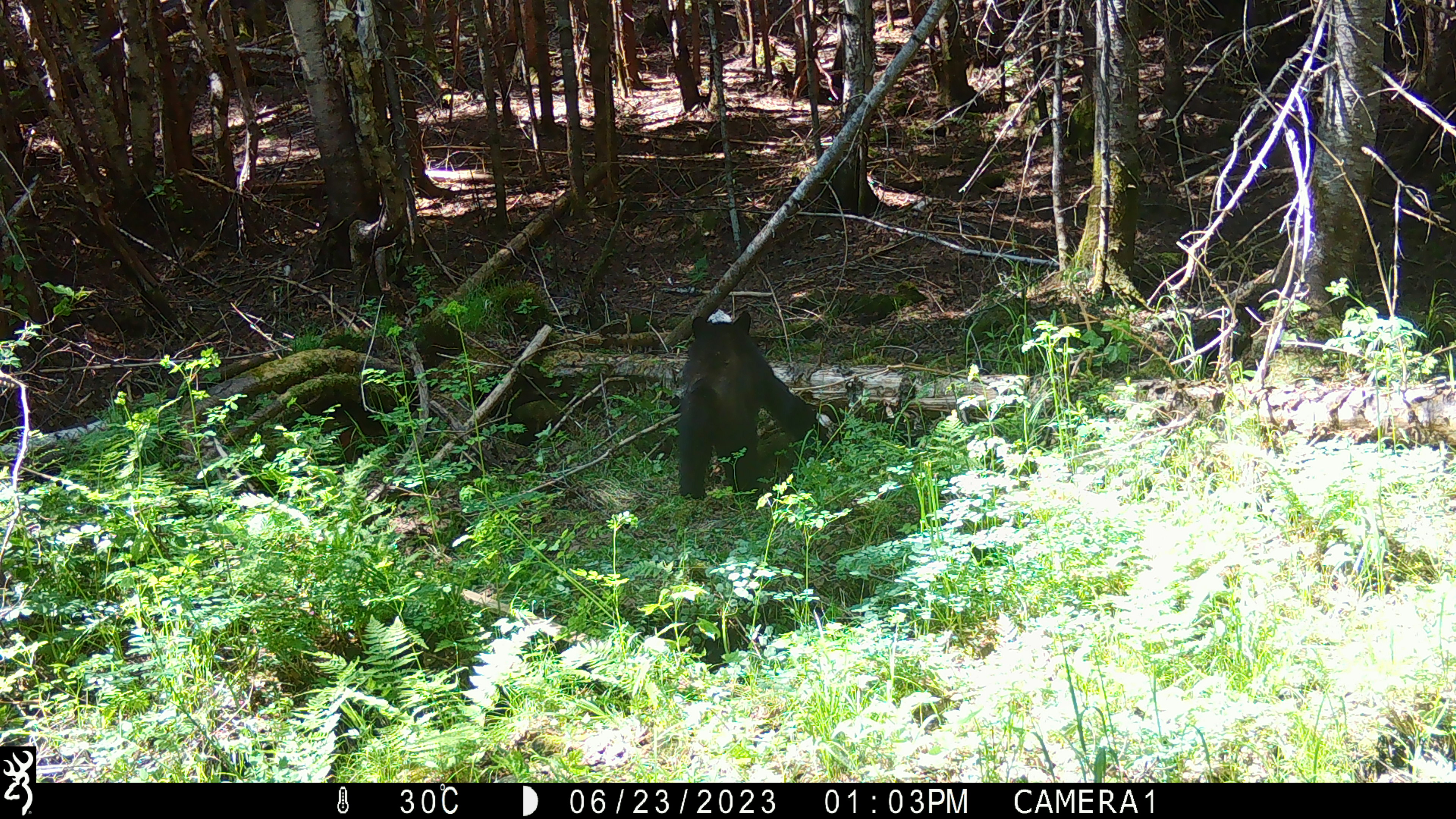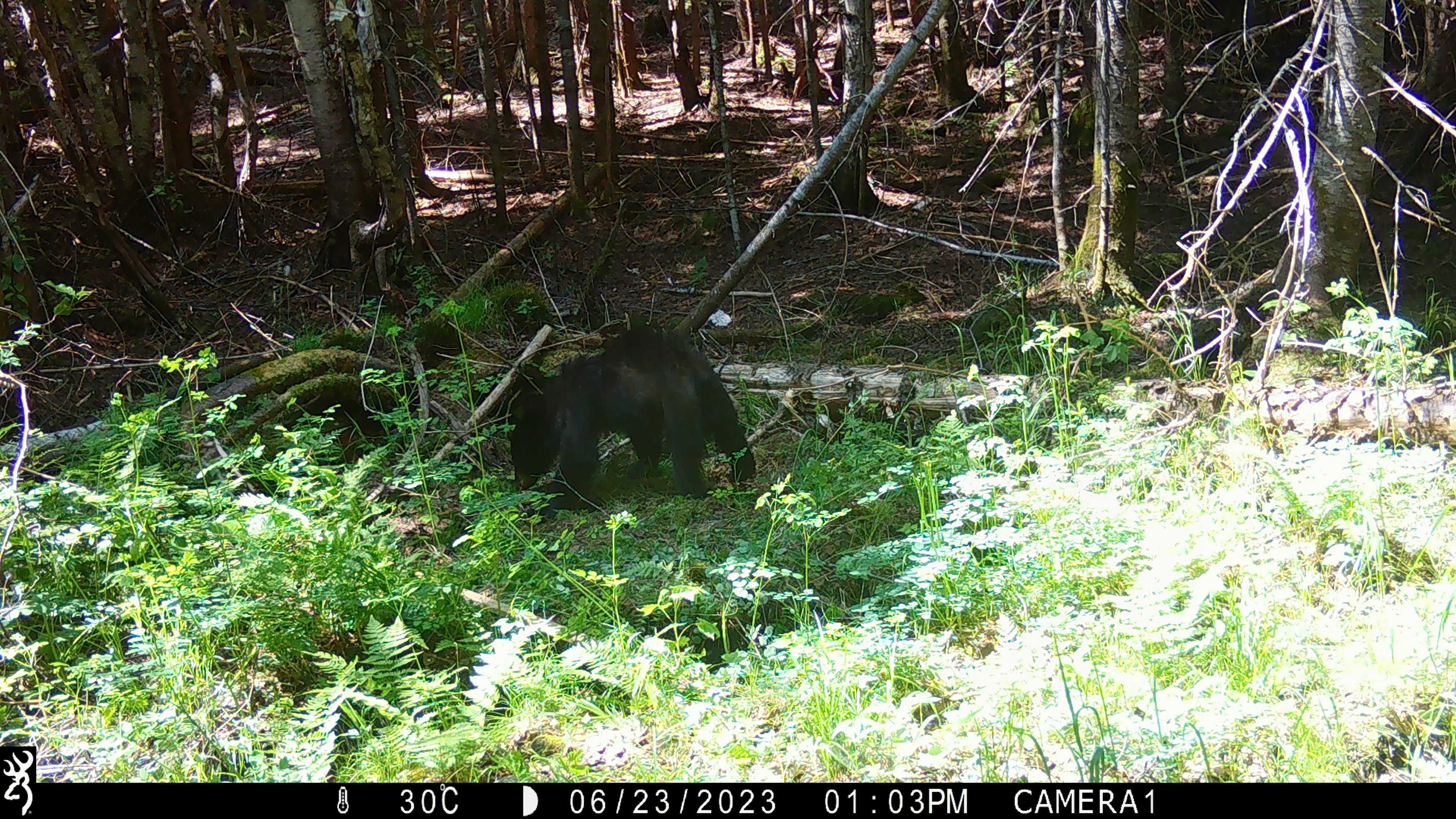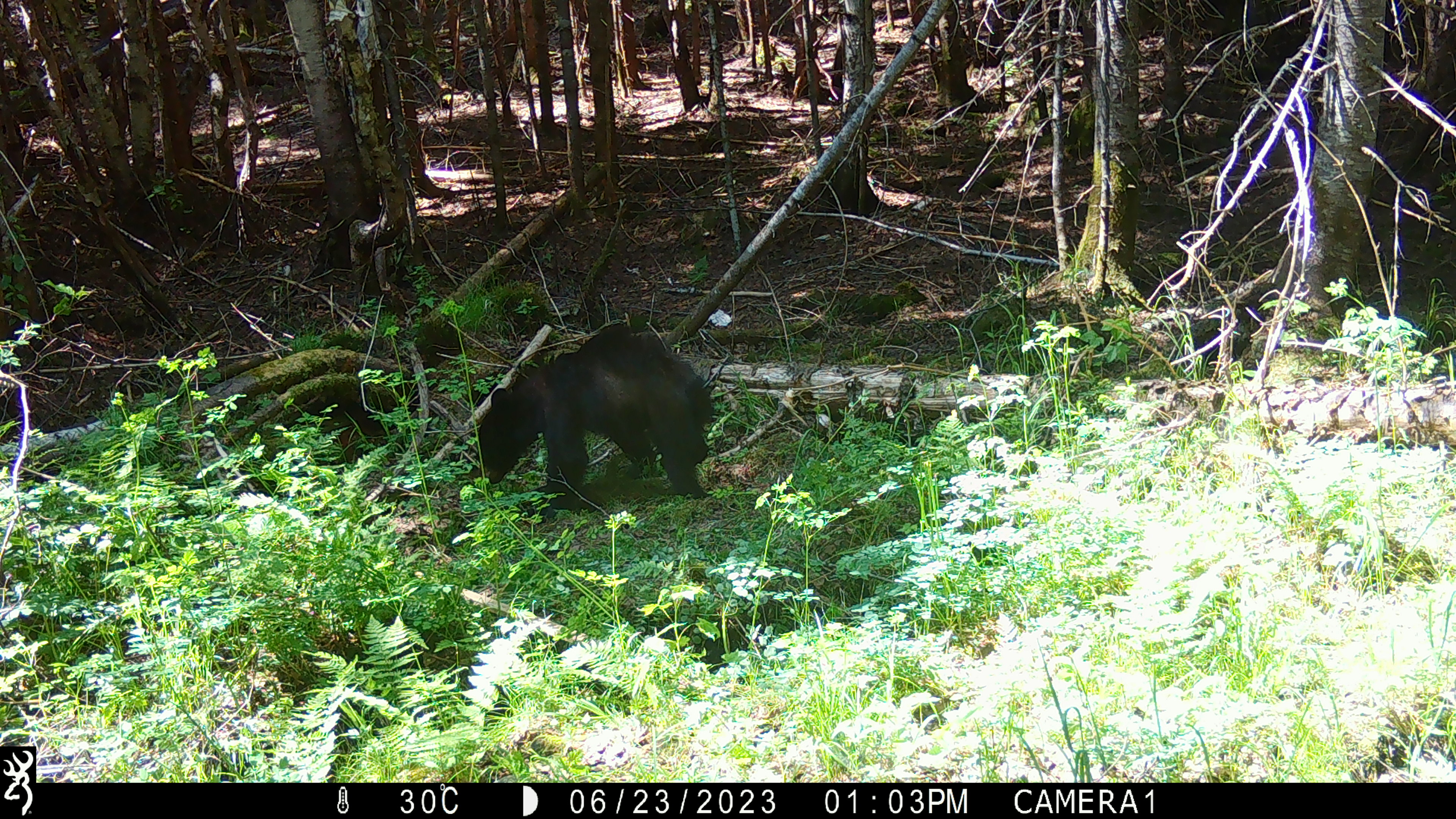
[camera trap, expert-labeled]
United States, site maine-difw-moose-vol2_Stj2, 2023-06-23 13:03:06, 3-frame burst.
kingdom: Animalia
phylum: Chordata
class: Mammalia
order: Carnivora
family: Ursidae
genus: Ursus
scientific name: Ursus americanus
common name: black bear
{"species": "black bear (Ursus americanus)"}